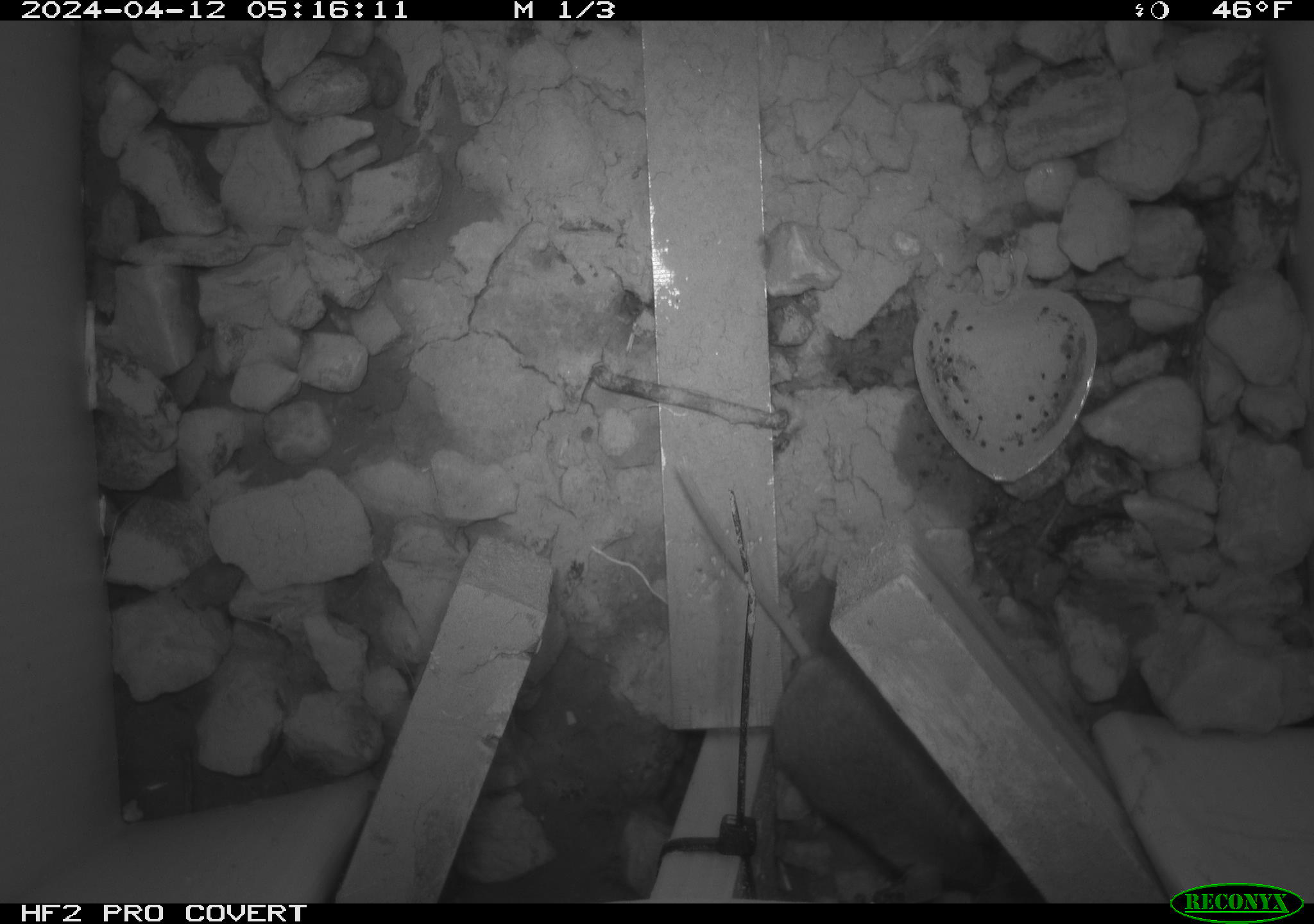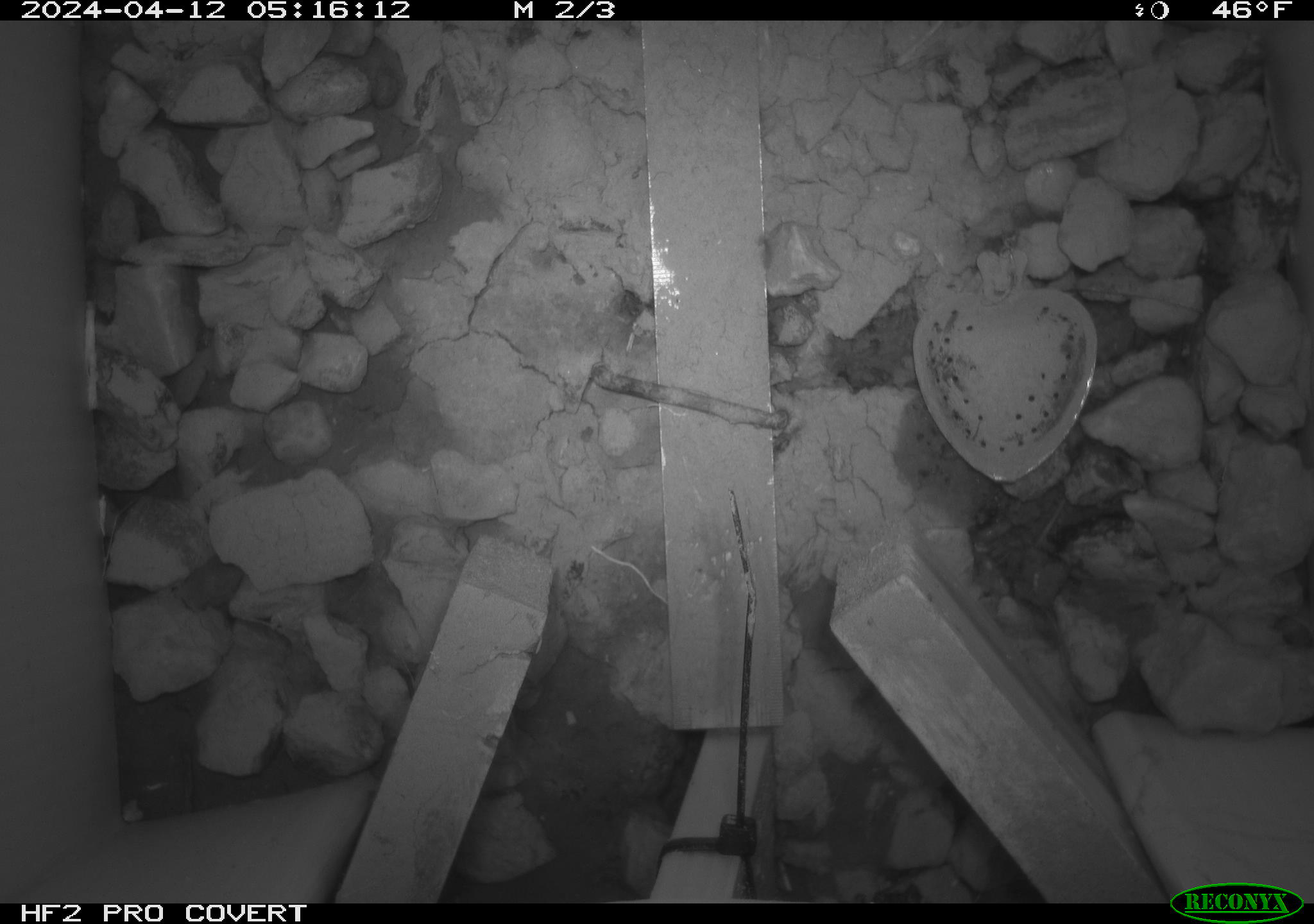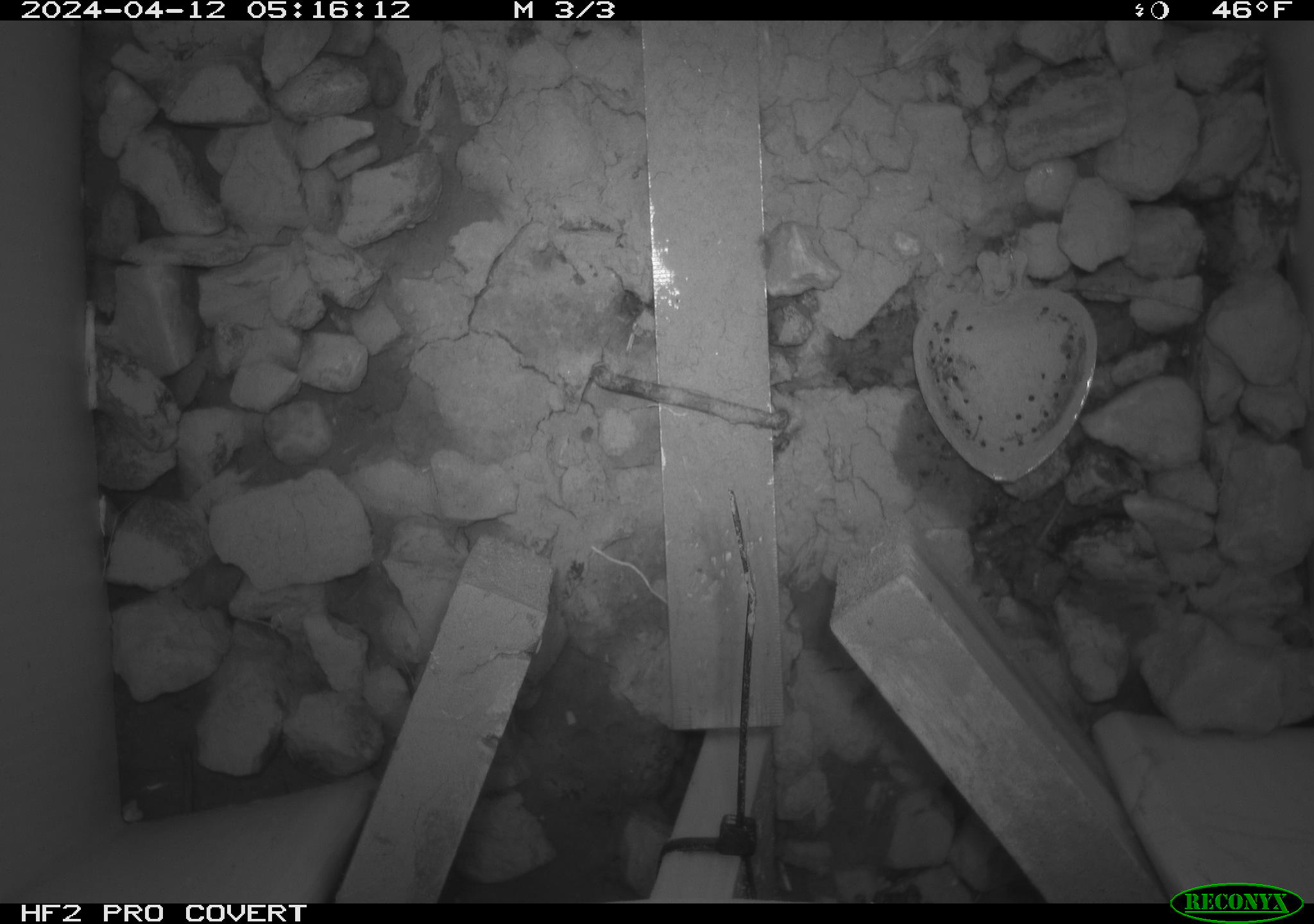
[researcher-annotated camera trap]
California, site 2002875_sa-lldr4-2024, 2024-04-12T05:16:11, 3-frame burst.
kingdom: Animalia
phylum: Chordata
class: Mammalia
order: Rodentia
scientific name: Rodentia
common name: rodent